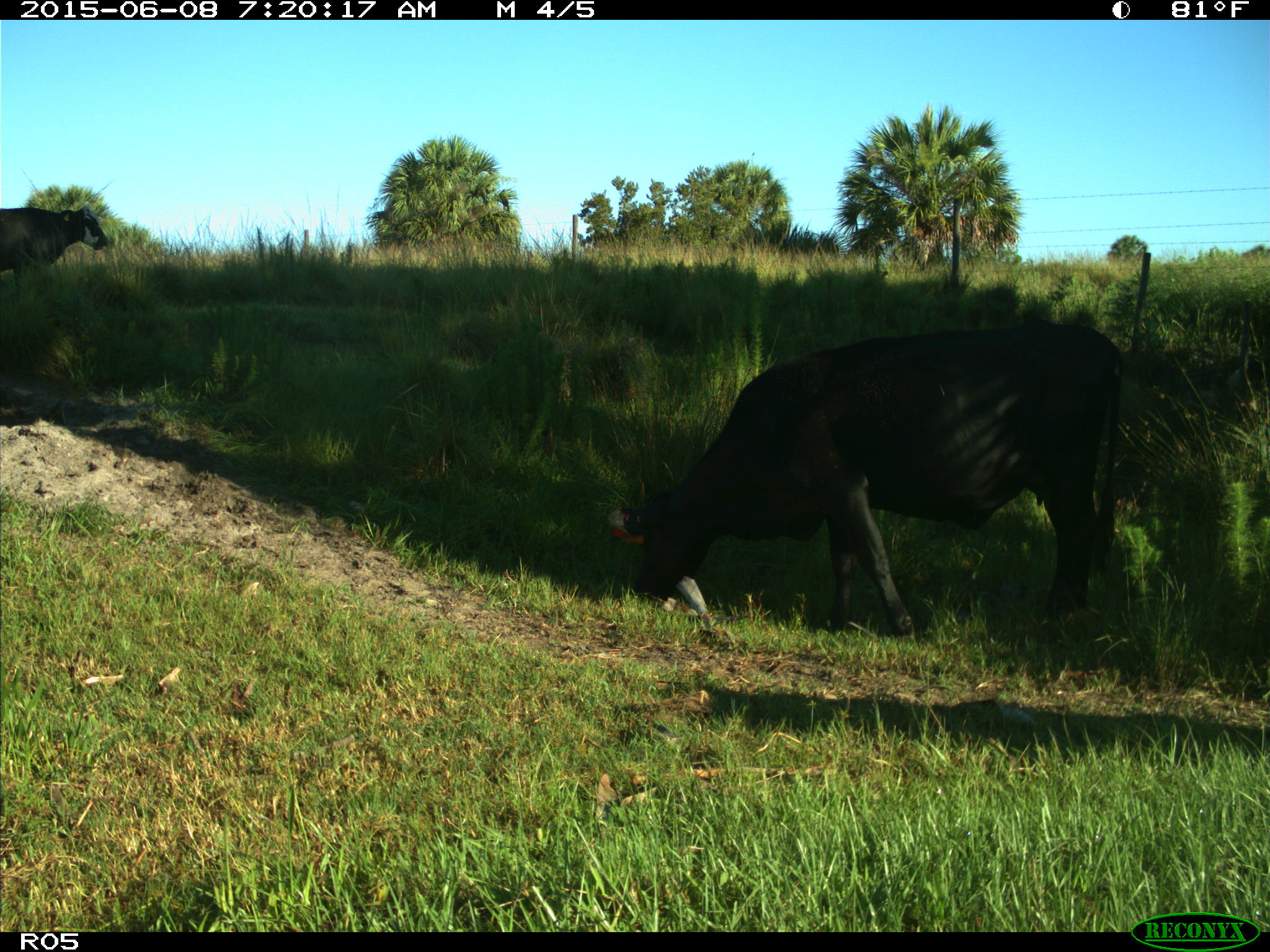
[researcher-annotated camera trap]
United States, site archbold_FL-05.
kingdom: Animalia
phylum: Chordata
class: Mammalia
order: Artiodactyla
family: Bovidae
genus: Bos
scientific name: Bos taurus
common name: domestic cow